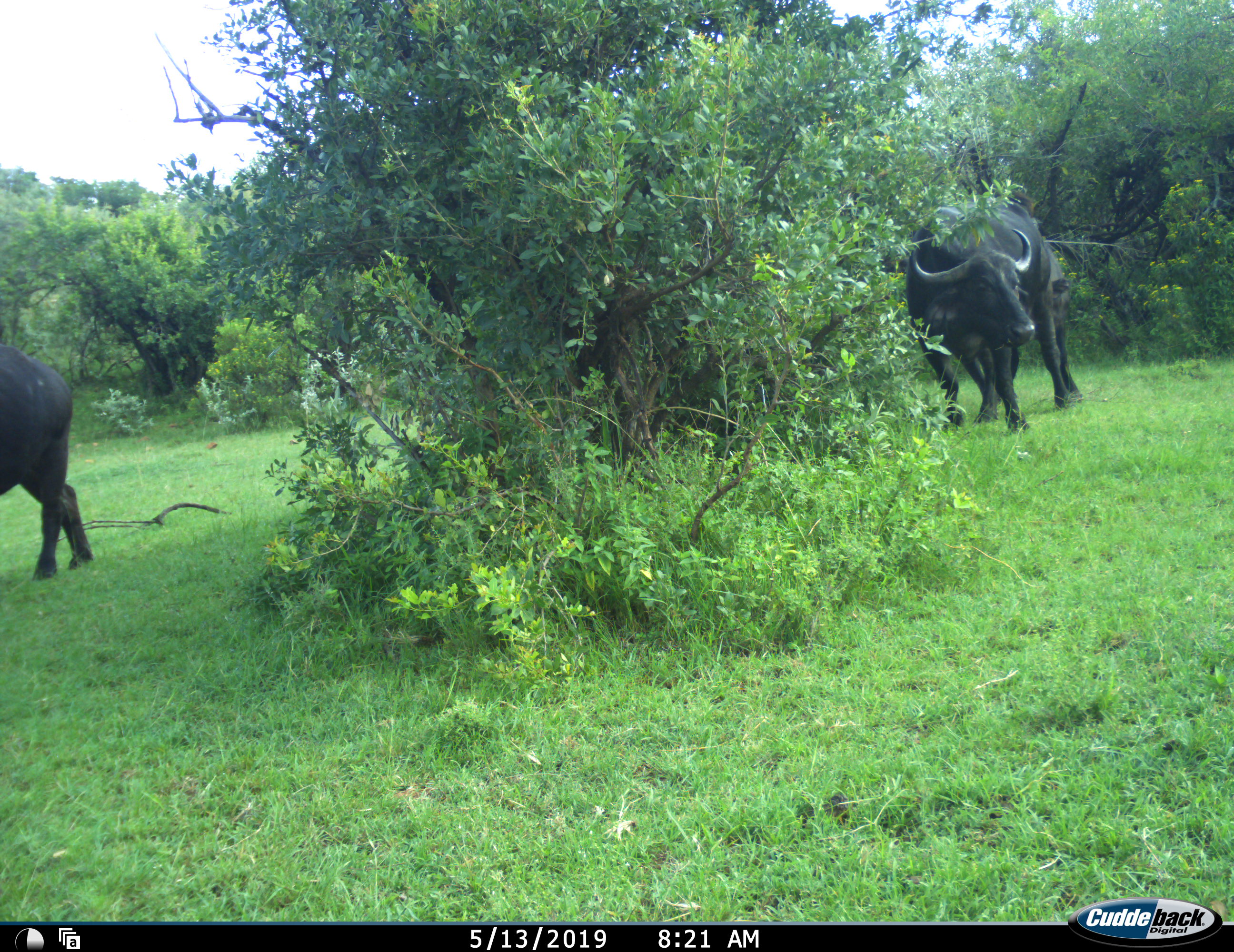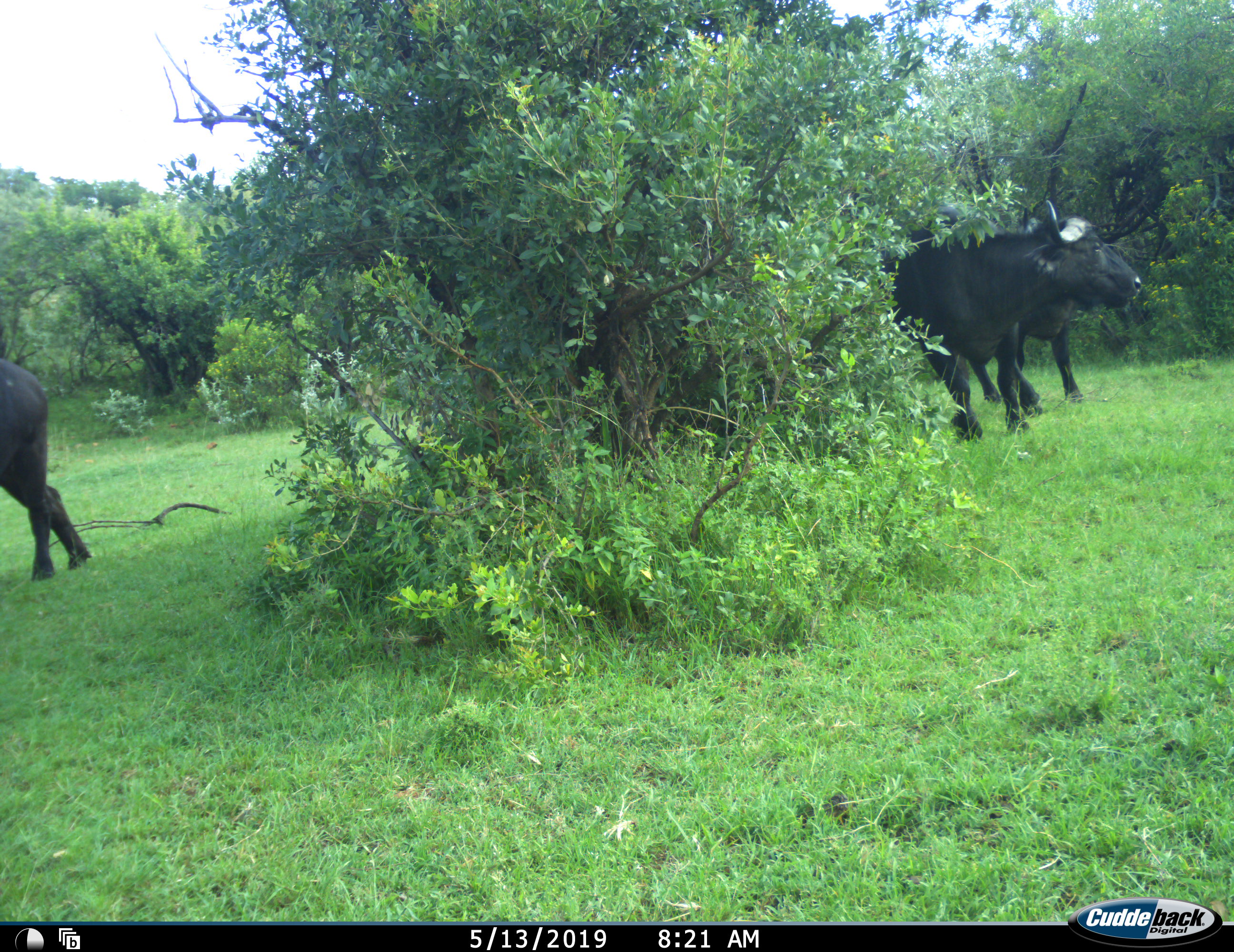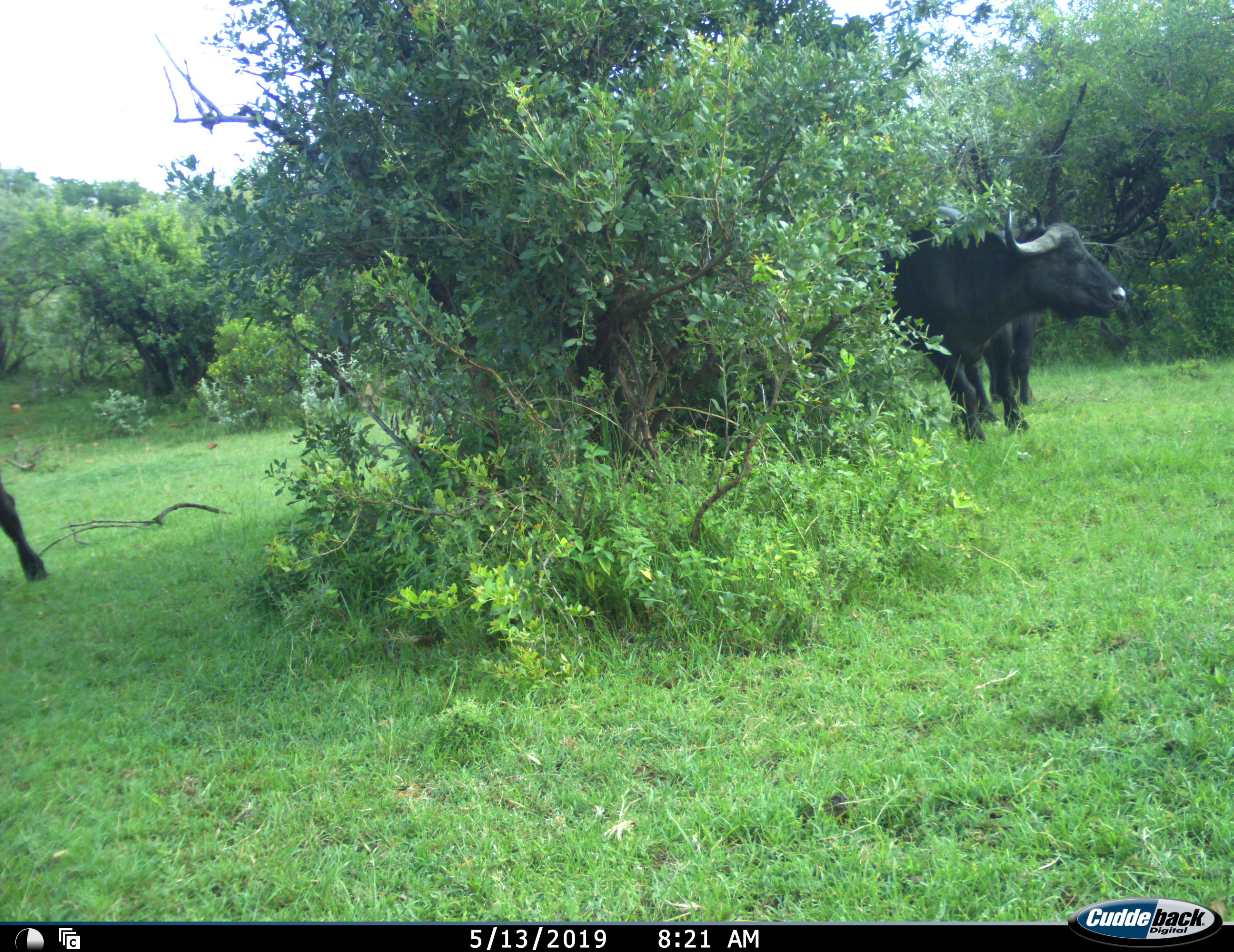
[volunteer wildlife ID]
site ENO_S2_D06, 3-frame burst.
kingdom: Animalia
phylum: Chordata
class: Mammalia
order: Artiodactyla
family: Bovidae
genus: Syncerus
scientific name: Syncerus caffer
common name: african buffalo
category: buffalo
Buffalo (african buffalo) (Syncerus caffer), count 3. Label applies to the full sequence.